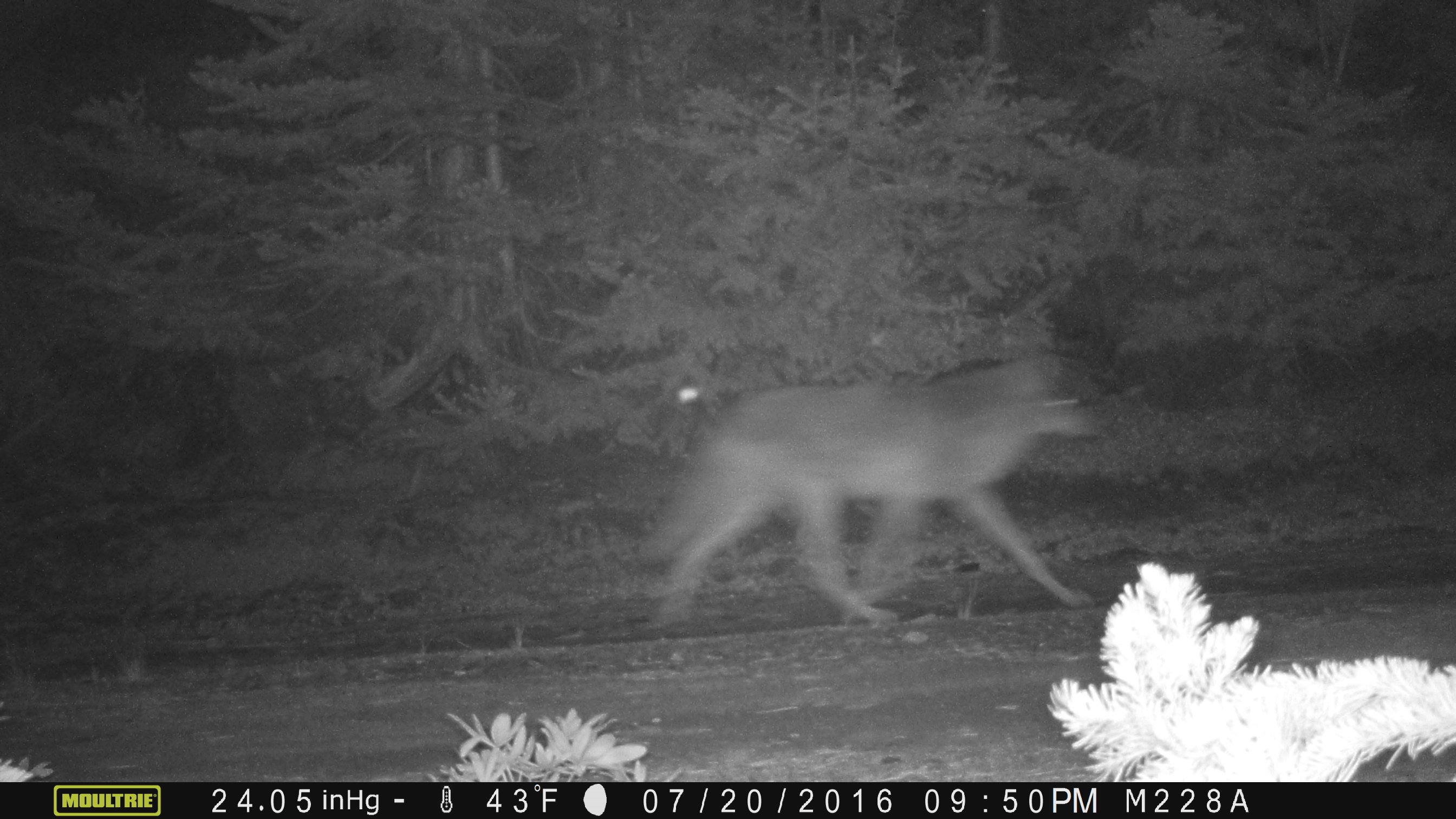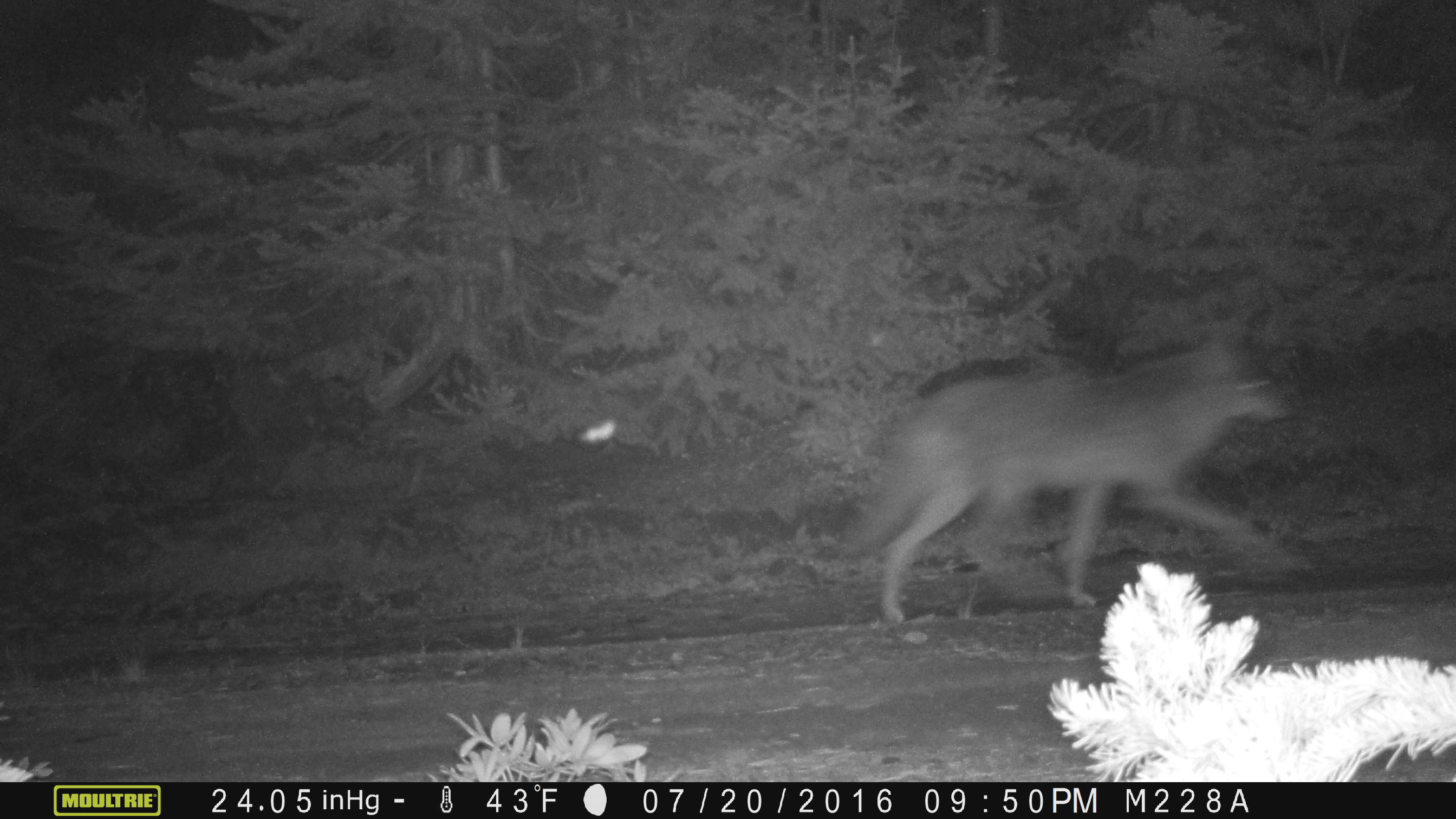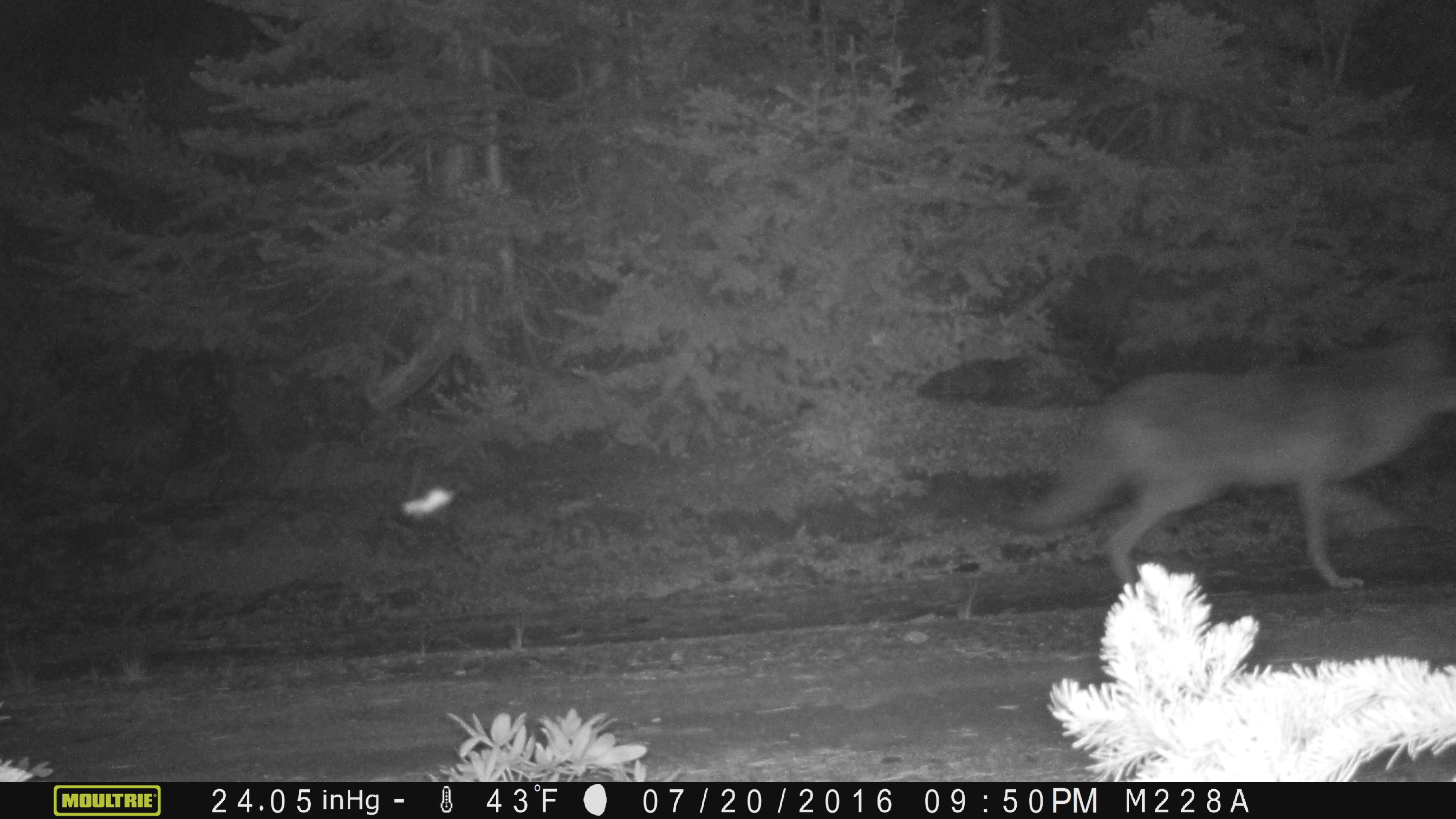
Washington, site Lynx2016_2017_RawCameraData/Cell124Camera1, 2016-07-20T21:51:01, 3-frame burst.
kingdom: Animalia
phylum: Chordata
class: Mammalia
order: Carnivora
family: Canidae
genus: Canis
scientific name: Canis latrans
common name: coyote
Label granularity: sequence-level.